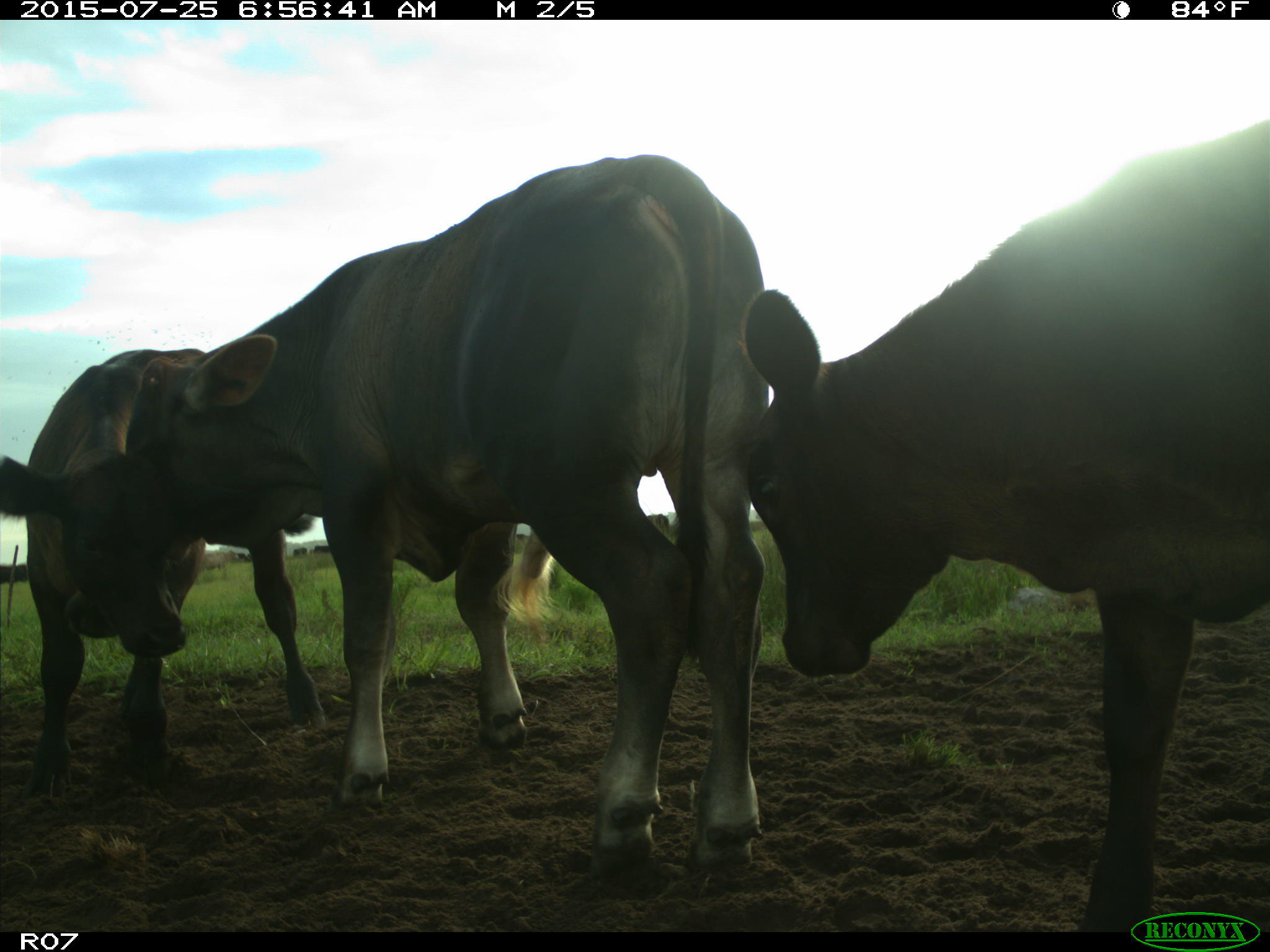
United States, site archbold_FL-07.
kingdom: Animalia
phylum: Chordata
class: Mammalia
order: Artiodactyla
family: Bovidae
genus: Bos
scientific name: Bos taurus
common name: domestic cow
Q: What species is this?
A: Bos taurus (domestic cow).